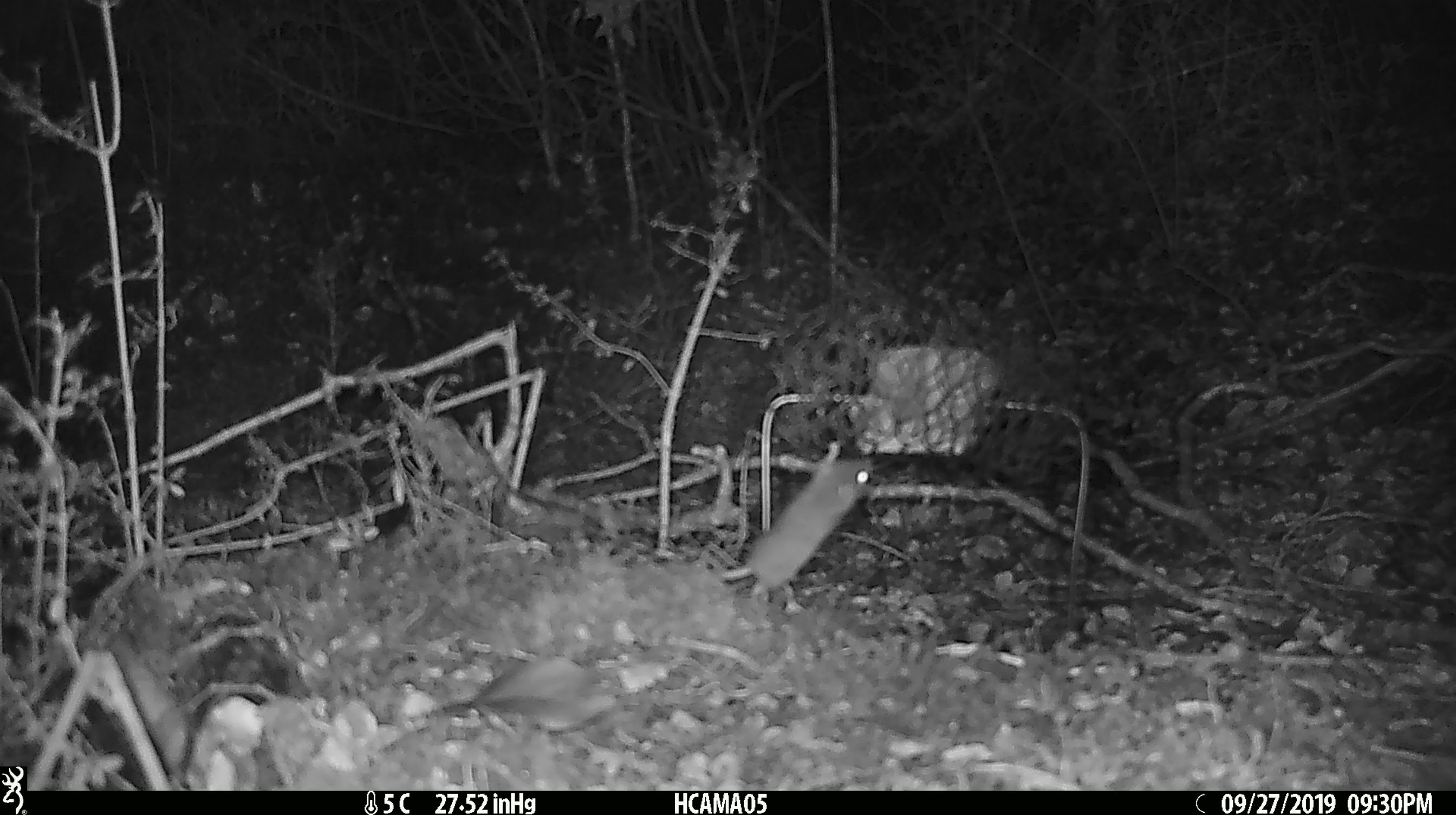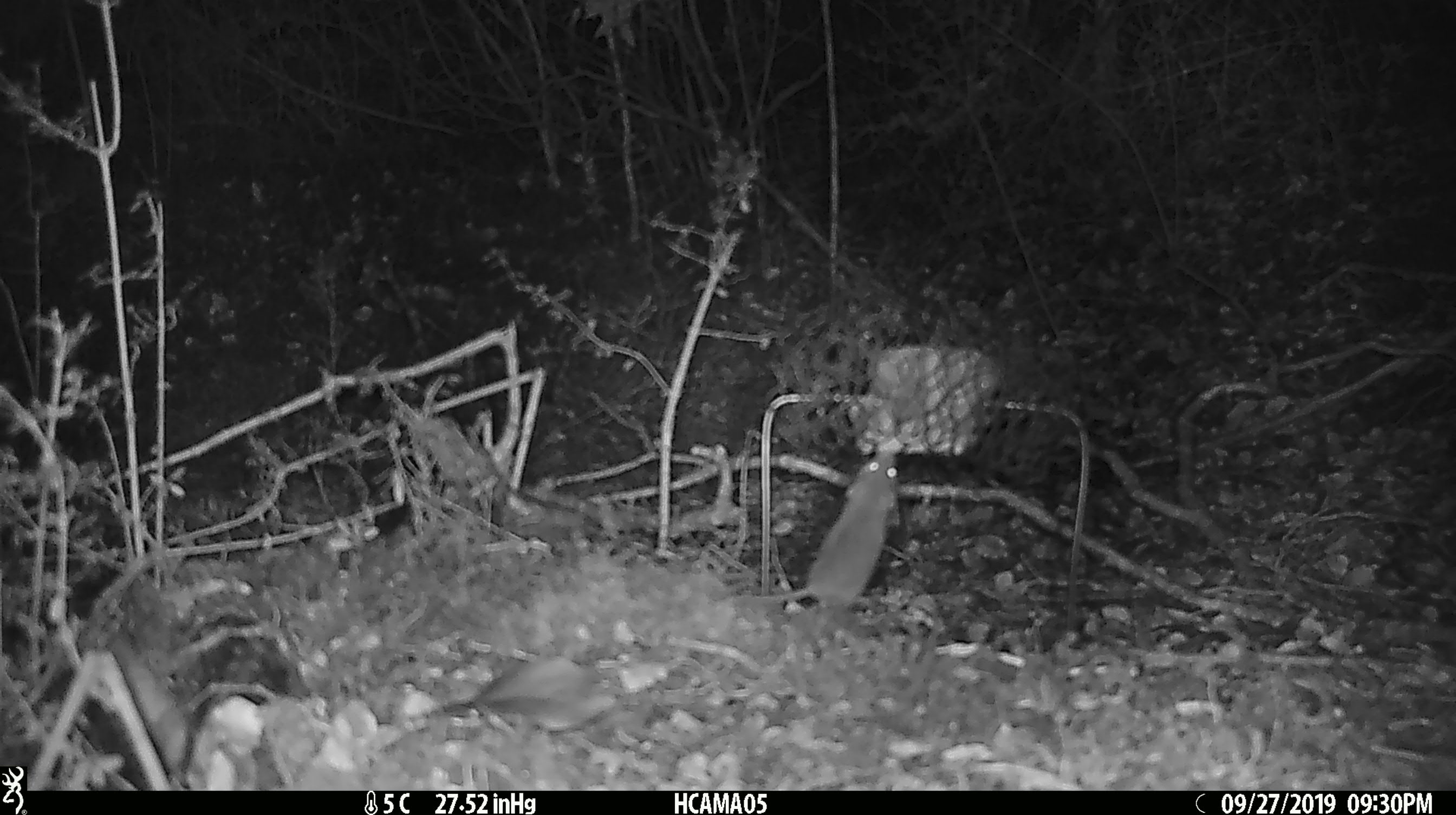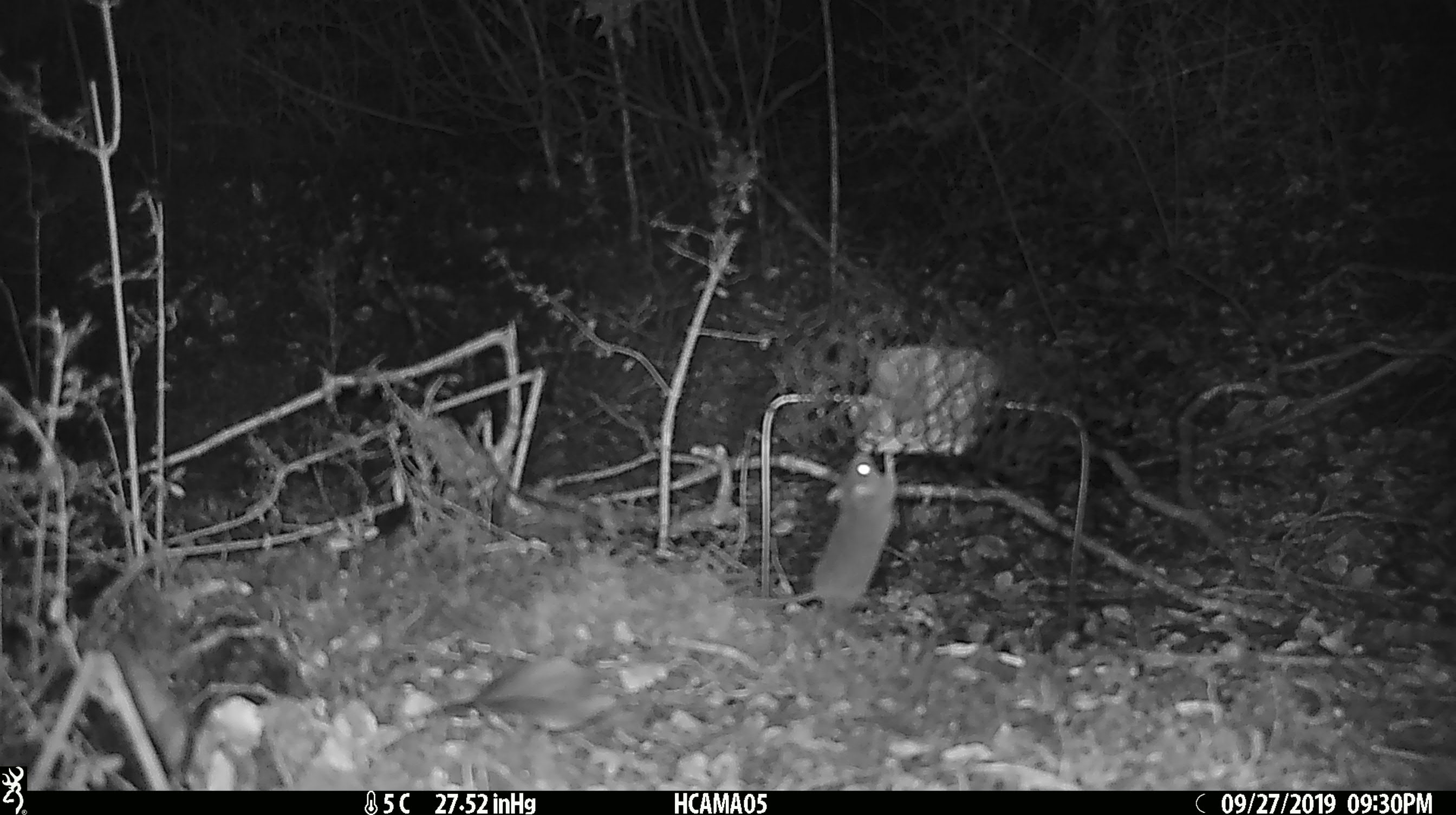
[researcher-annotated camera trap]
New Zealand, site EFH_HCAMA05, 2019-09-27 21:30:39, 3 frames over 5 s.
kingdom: Animalia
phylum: Chordata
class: Mammalia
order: Rodentia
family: Muridae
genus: Mus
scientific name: Mus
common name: mouse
Mouse (Mus).